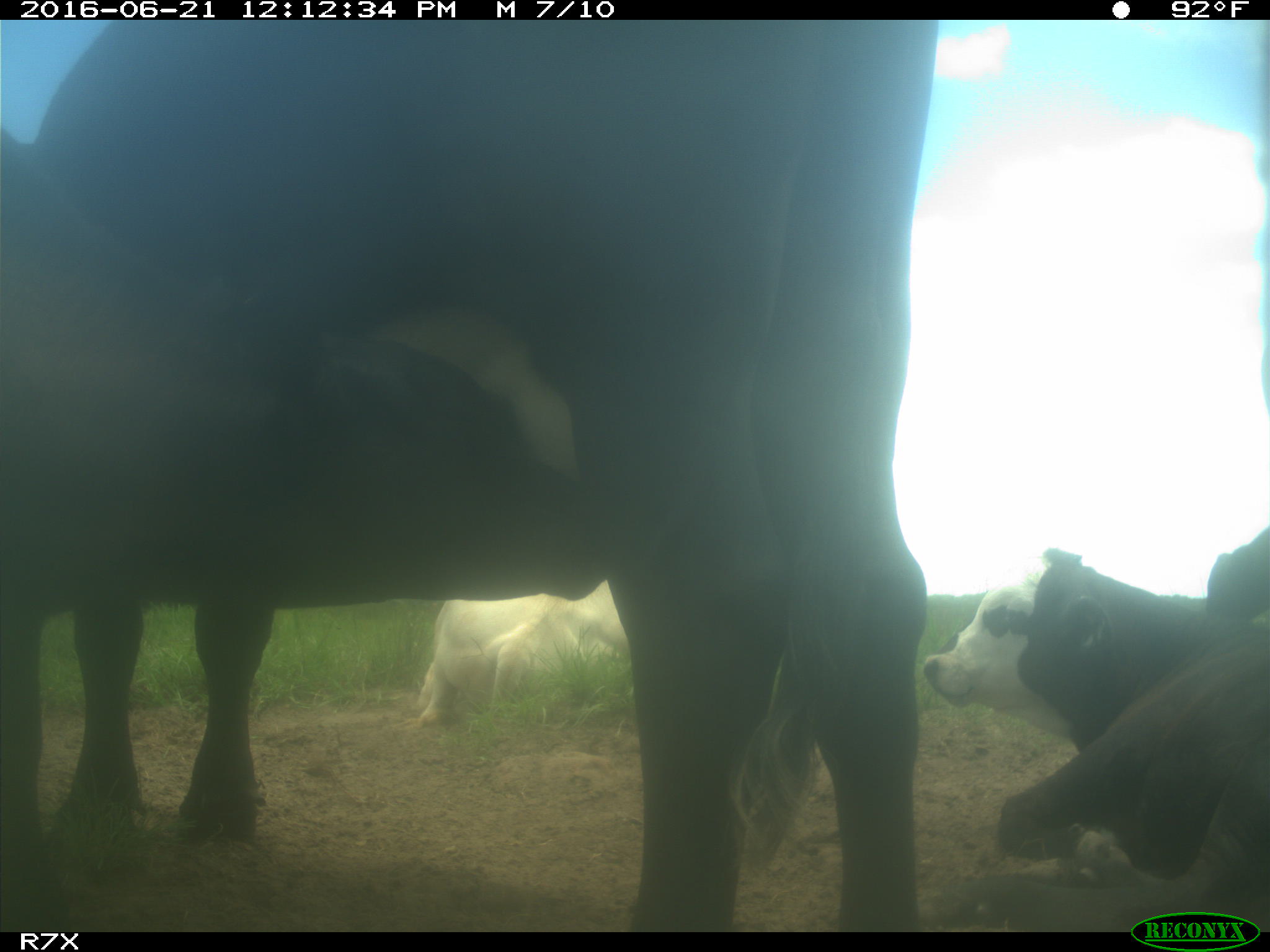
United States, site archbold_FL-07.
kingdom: Animalia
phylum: Chordata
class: Mammalia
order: Artiodactyla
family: Bovidae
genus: Bos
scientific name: Bos taurus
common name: domestic cow